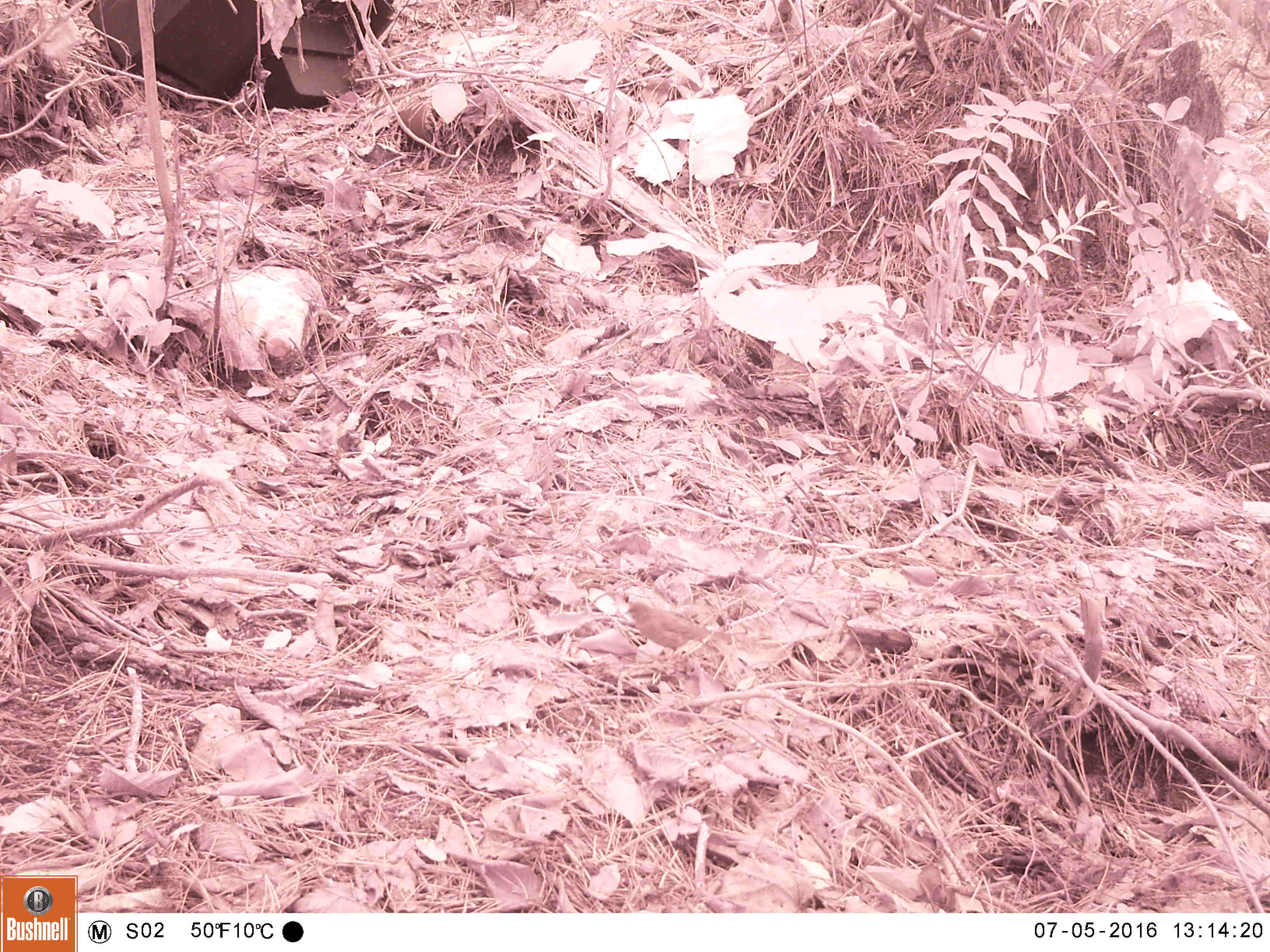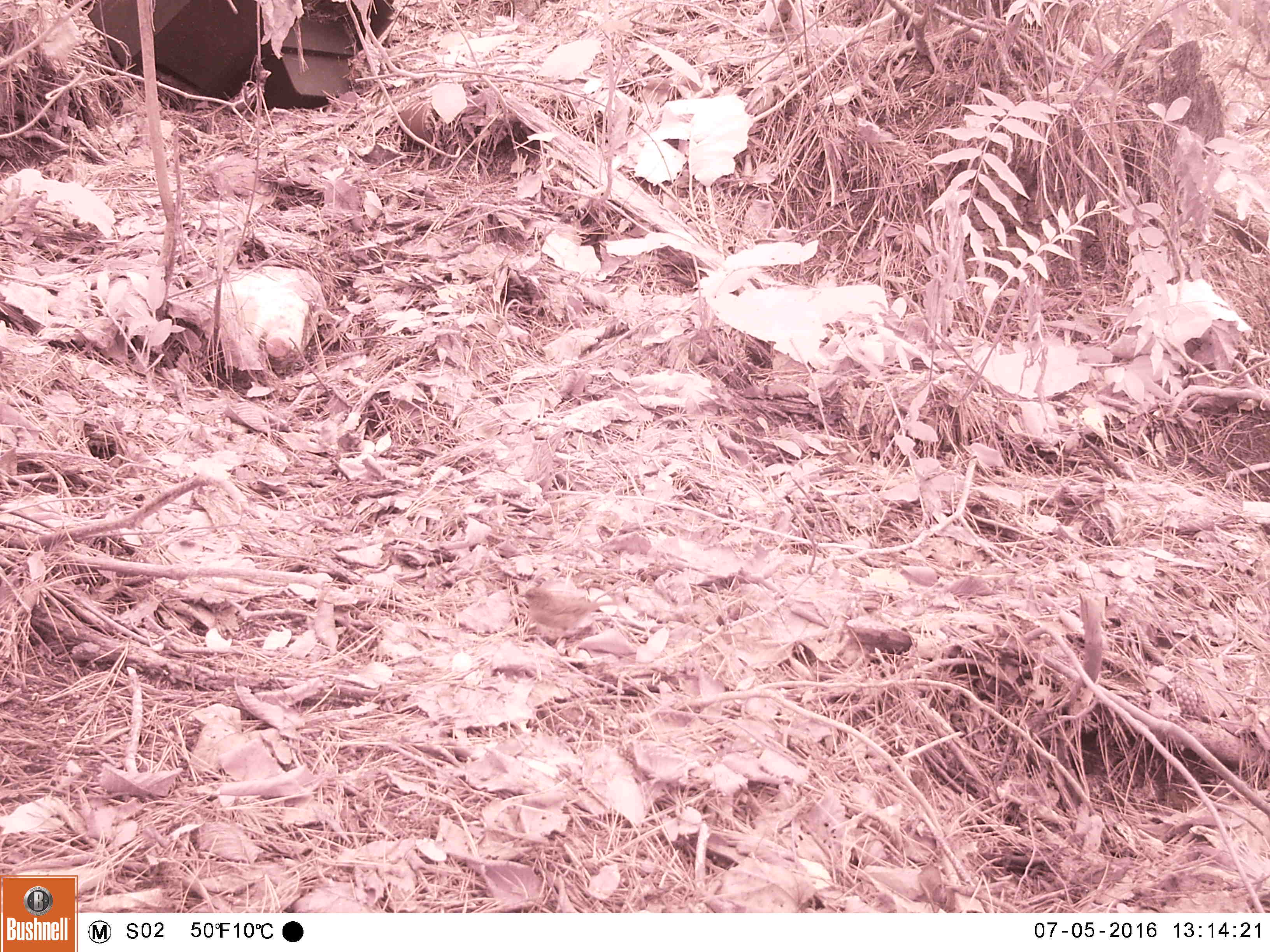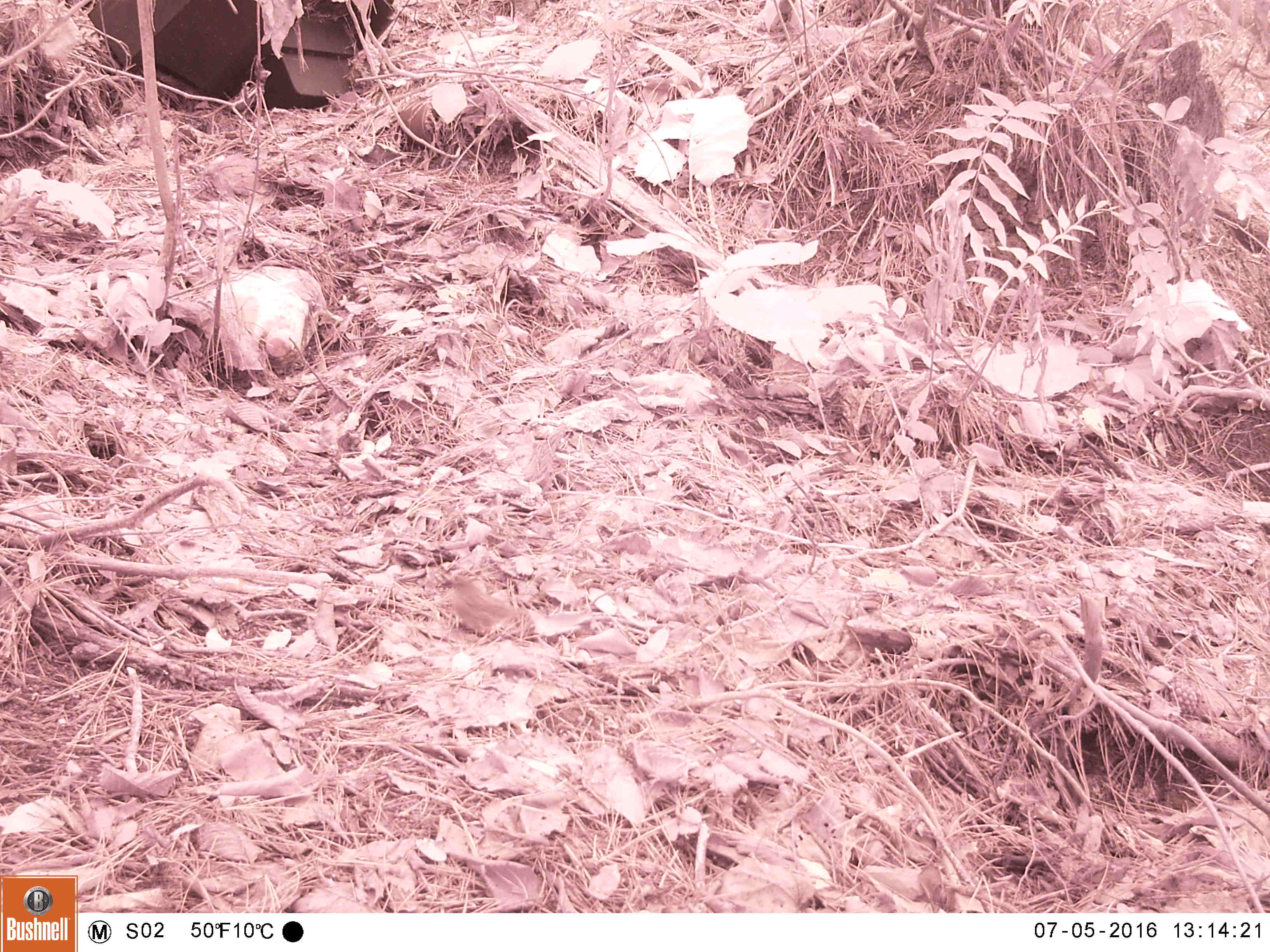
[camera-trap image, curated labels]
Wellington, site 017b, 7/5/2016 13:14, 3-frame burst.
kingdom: Animalia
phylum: Chordata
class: Aves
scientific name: Aves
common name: bird